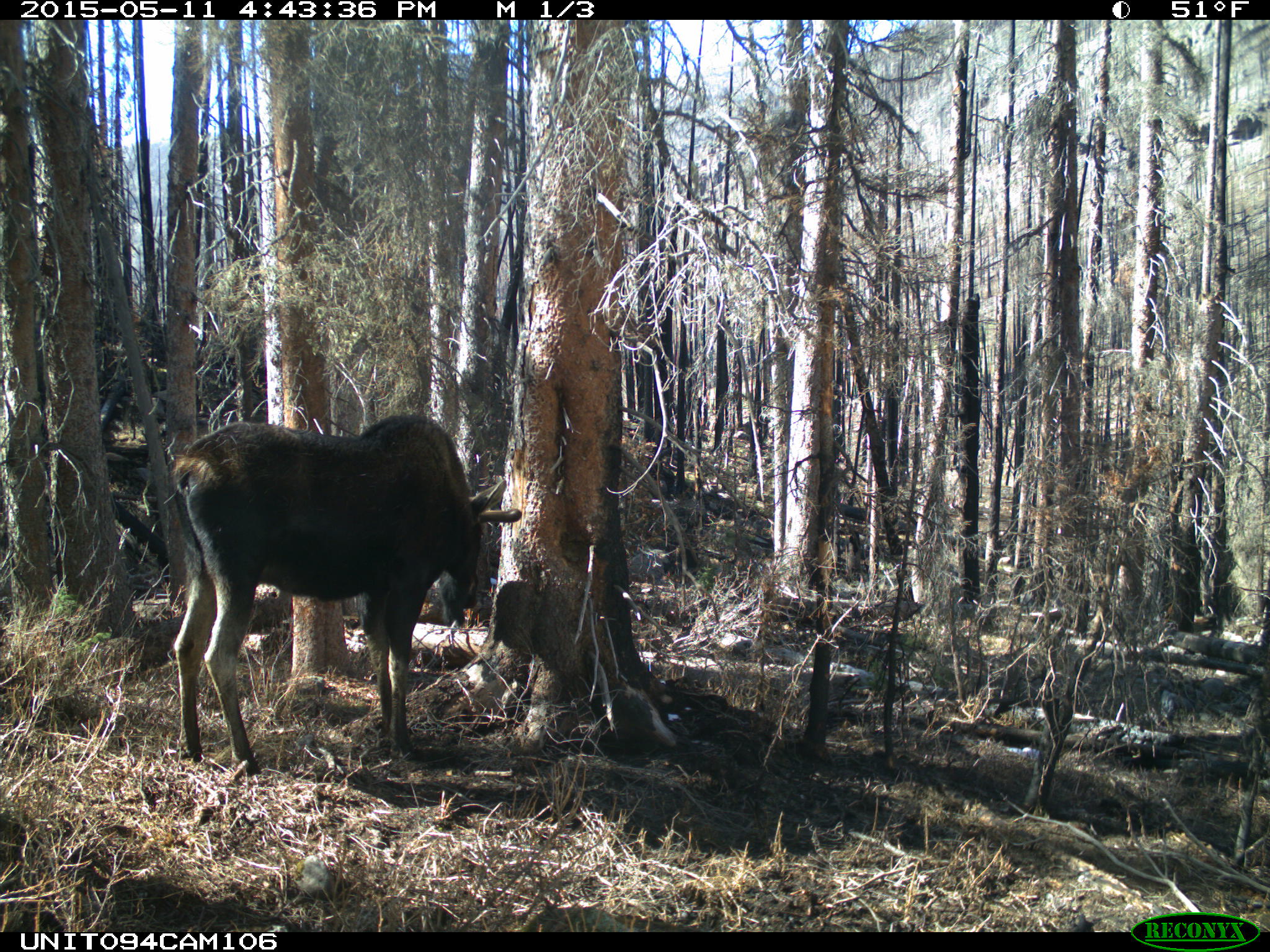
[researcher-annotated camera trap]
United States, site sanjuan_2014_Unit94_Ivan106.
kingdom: Animalia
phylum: Chordata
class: Mammalia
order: Artiodactyla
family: Cervidae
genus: Alces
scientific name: Alces alces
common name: moose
Alces alces (moose).